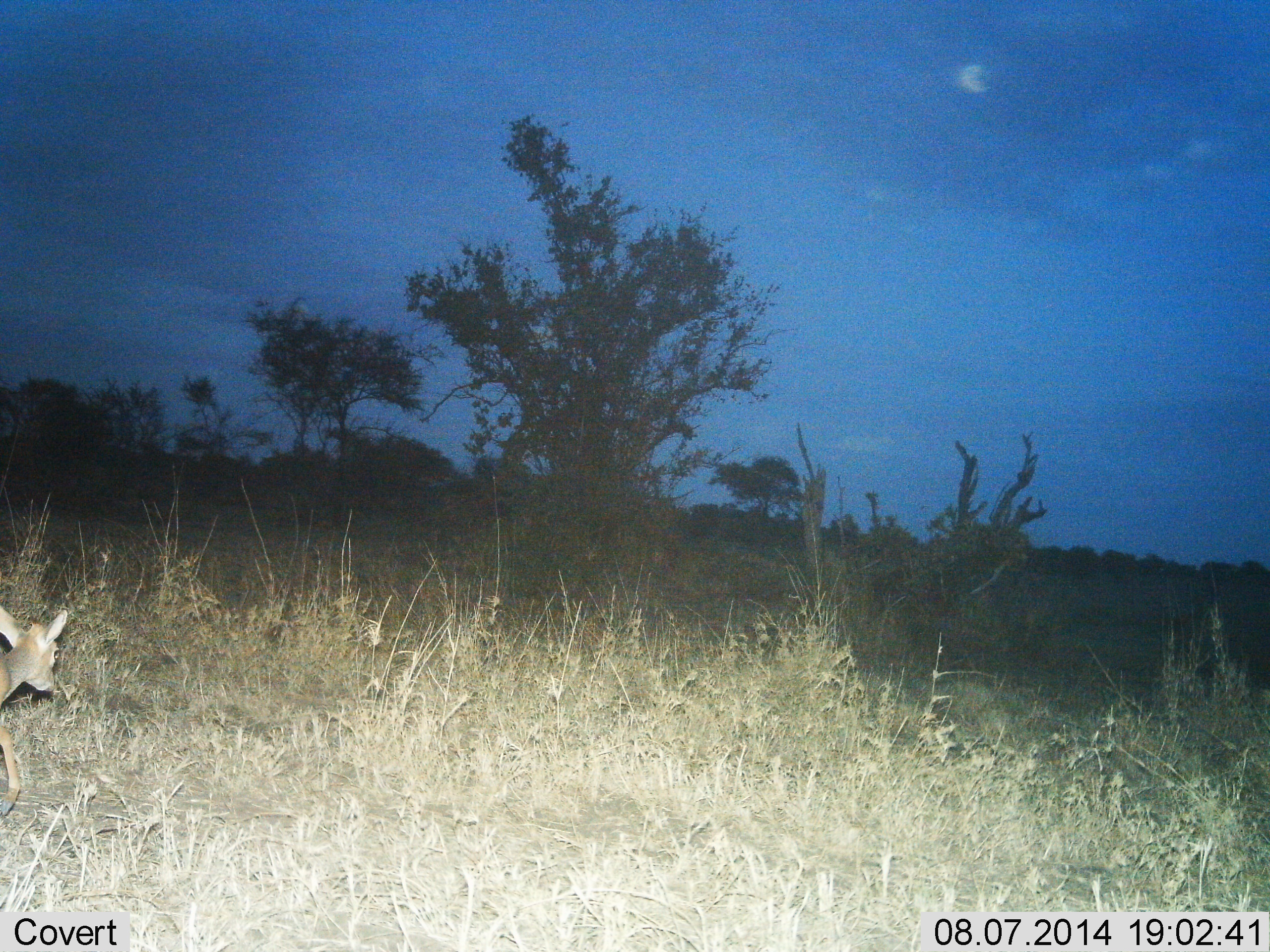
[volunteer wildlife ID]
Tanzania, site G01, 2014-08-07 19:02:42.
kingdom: Animalia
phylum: Chordata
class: Mammalia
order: Artiodactyla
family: Bovidae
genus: Madoqua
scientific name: Madoqua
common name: dikdik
Dikdik (Madoqua), count 1. Behavior (volunteer vote fractions): standing 20%, resting 0%, moving 70%, interacting 0%. Young present (vote fraction): 0%. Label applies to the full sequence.